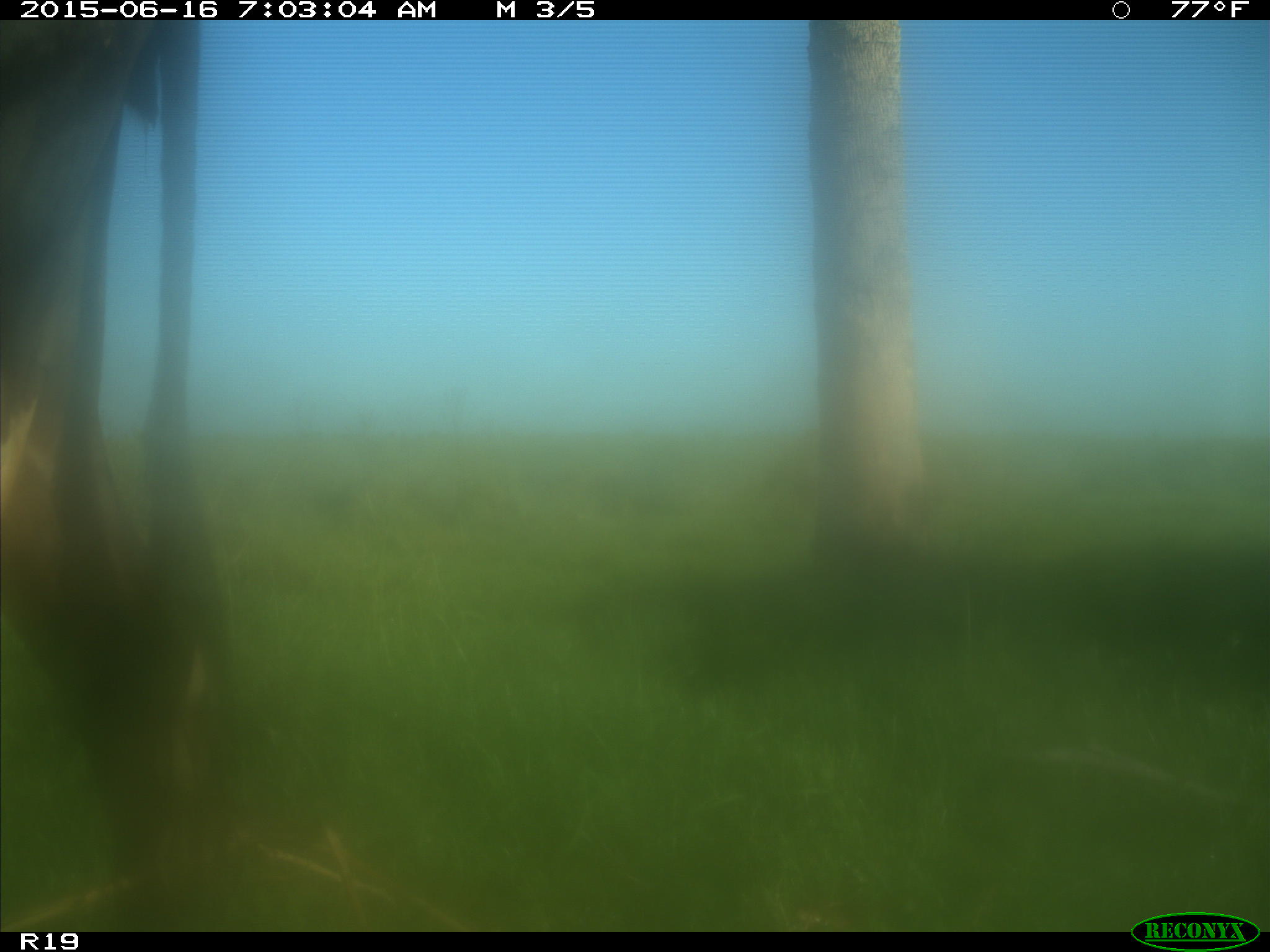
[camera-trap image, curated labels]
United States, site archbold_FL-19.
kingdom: Animalia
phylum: Chordata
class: Mammalia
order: Artiodactyla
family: Bovidae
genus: Bos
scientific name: Bos taurus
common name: domestic cow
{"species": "Bos taurus (domestic cow)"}